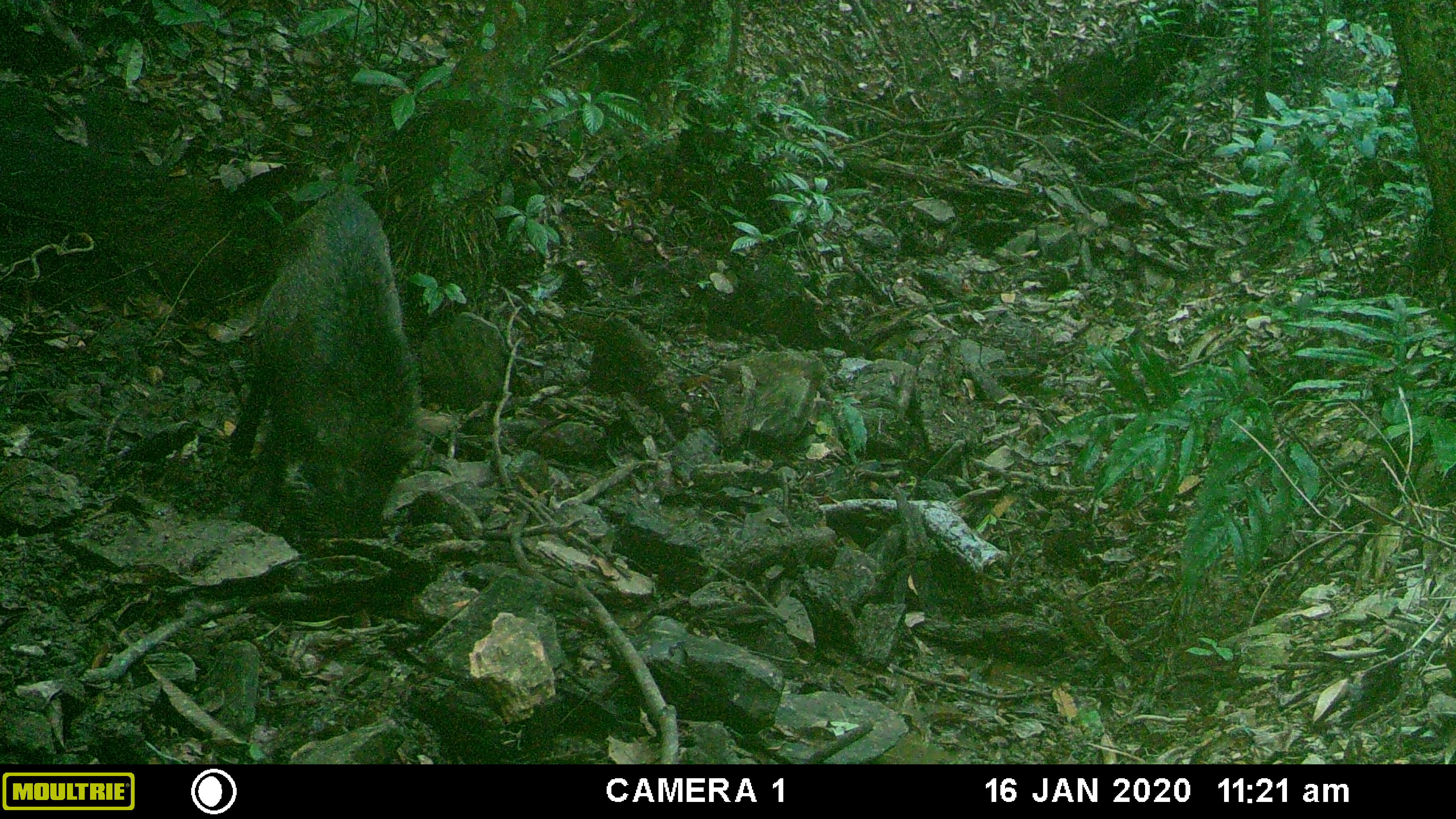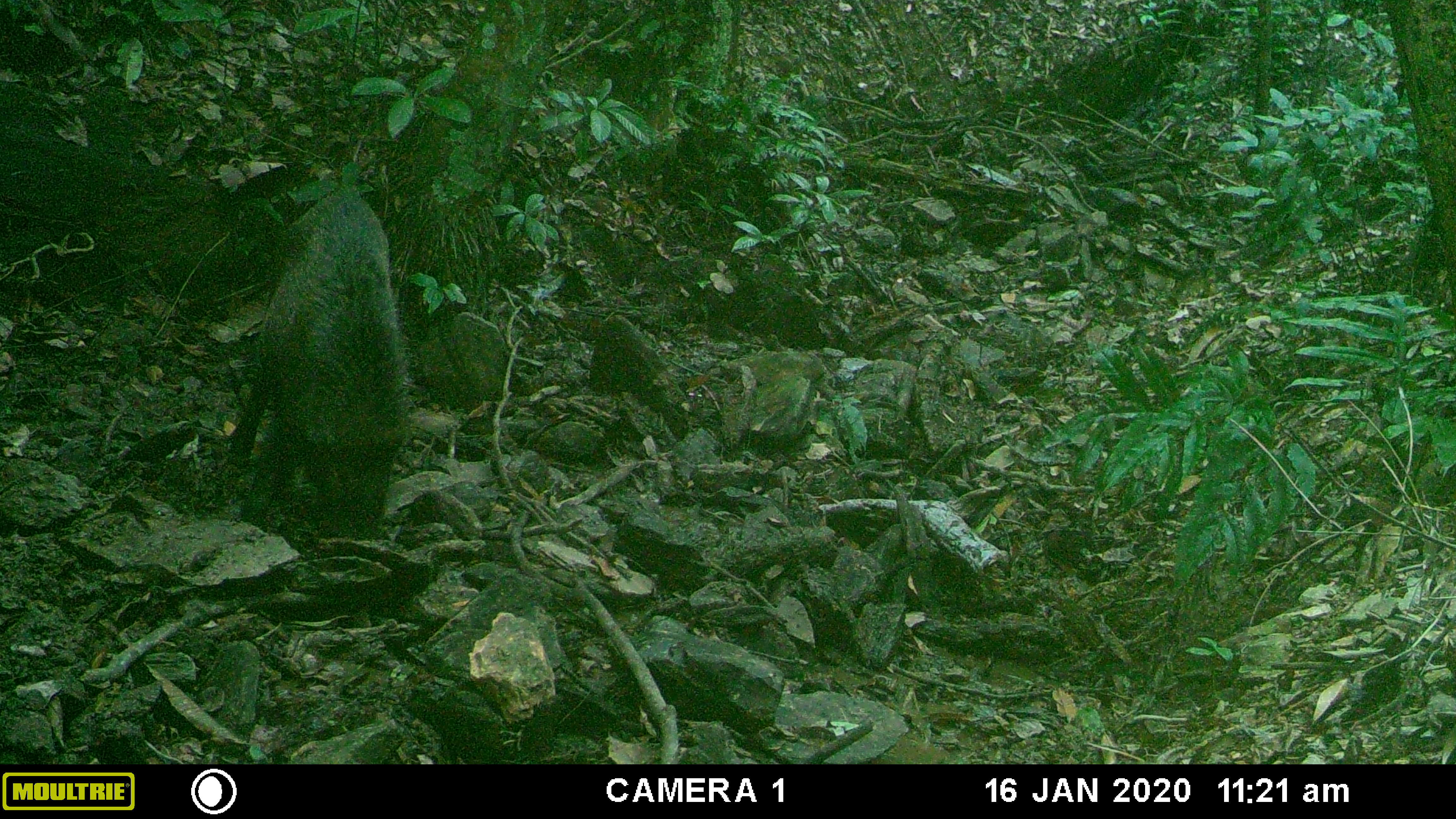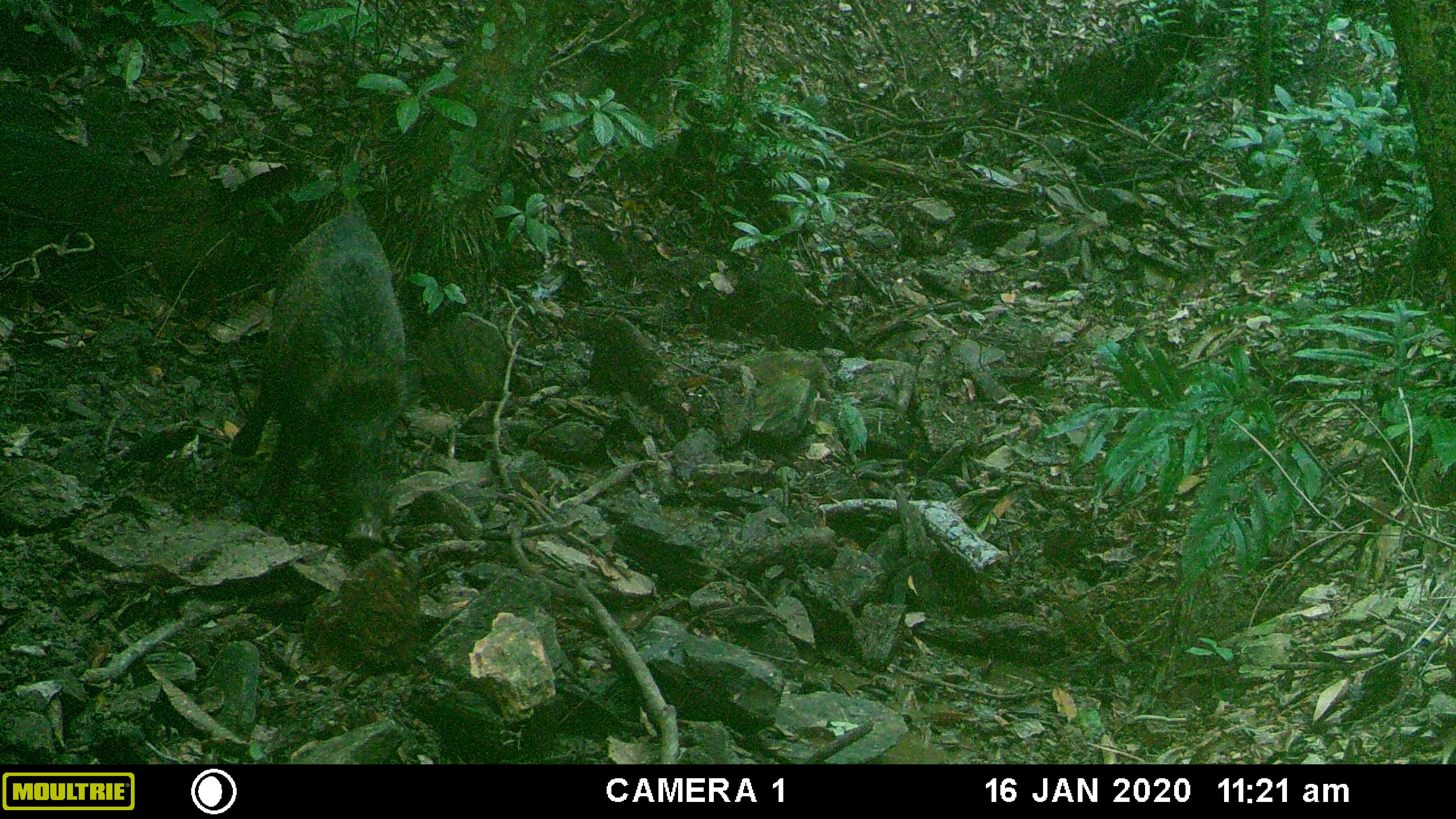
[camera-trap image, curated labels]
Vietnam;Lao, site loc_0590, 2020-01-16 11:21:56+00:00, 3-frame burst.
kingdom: Animalia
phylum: Chordata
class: Mammalia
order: Artiodactyla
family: Suidae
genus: Sus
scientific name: Sus scrofa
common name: eurasian wild pig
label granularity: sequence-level